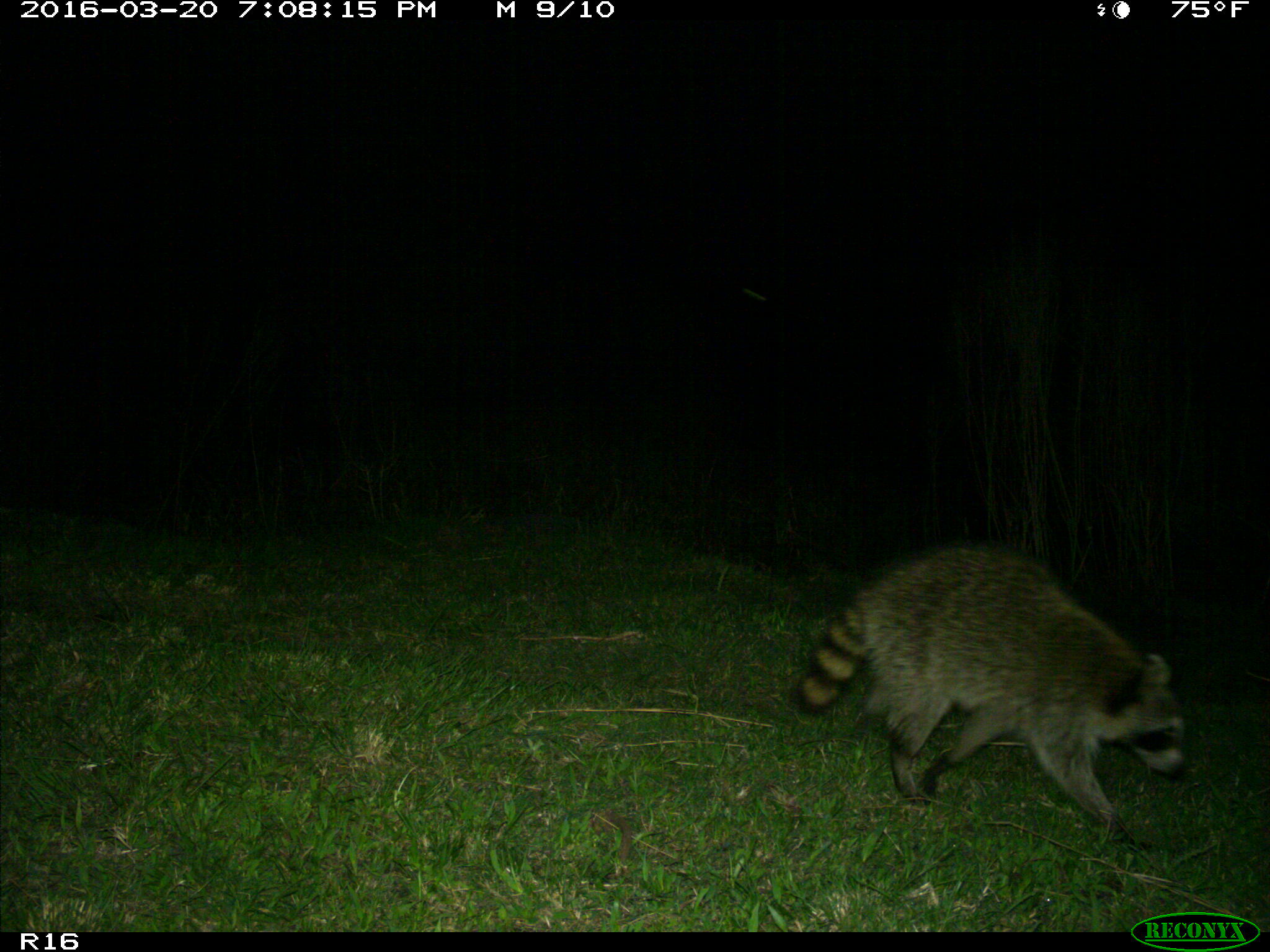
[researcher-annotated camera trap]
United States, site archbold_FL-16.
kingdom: Animalia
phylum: Chordata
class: Mammalia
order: Carnivora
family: Procyonidae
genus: Procyon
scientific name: Procyon lotor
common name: common raccoon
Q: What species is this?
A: Procyon lotor (common raccoon).